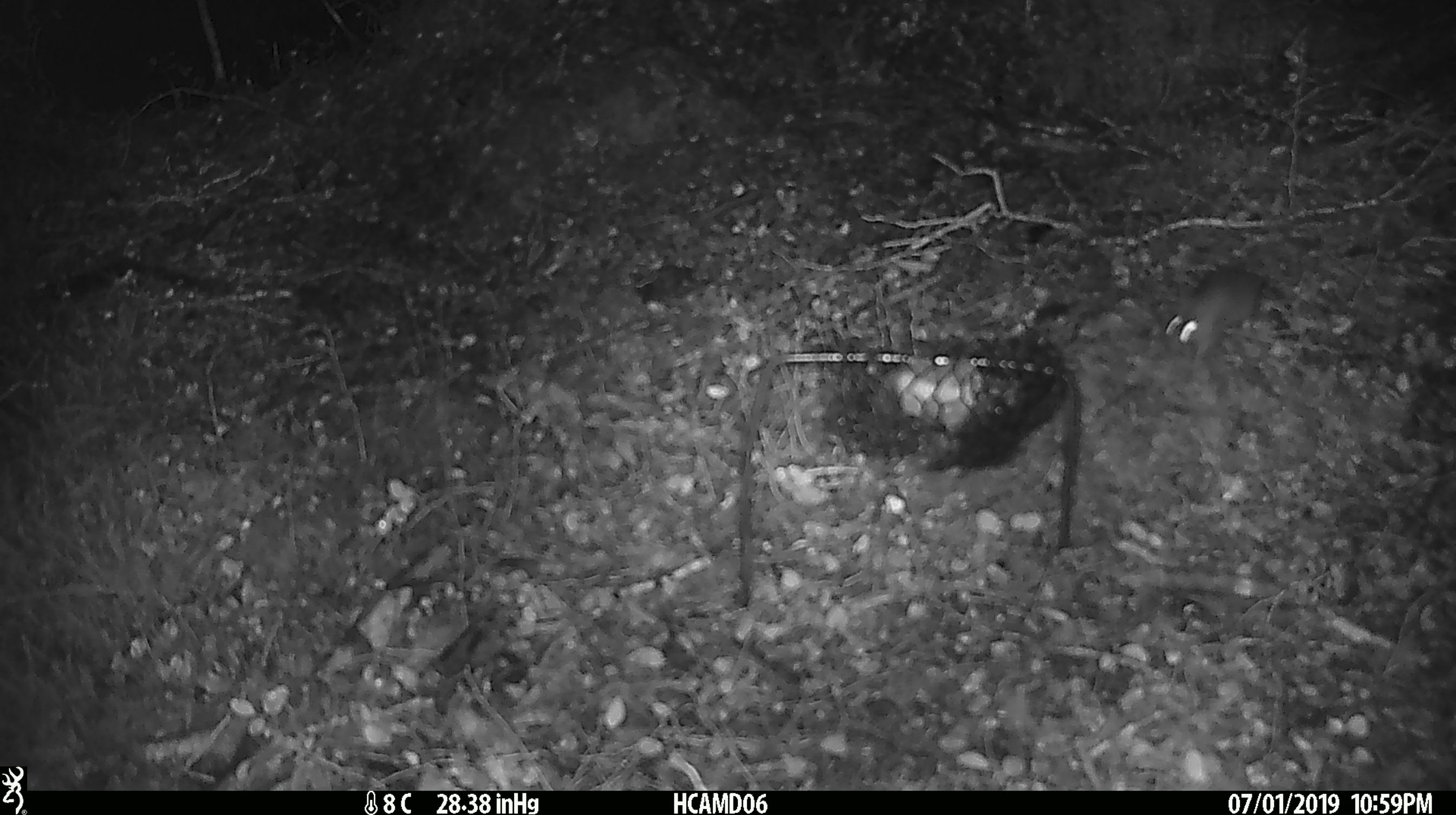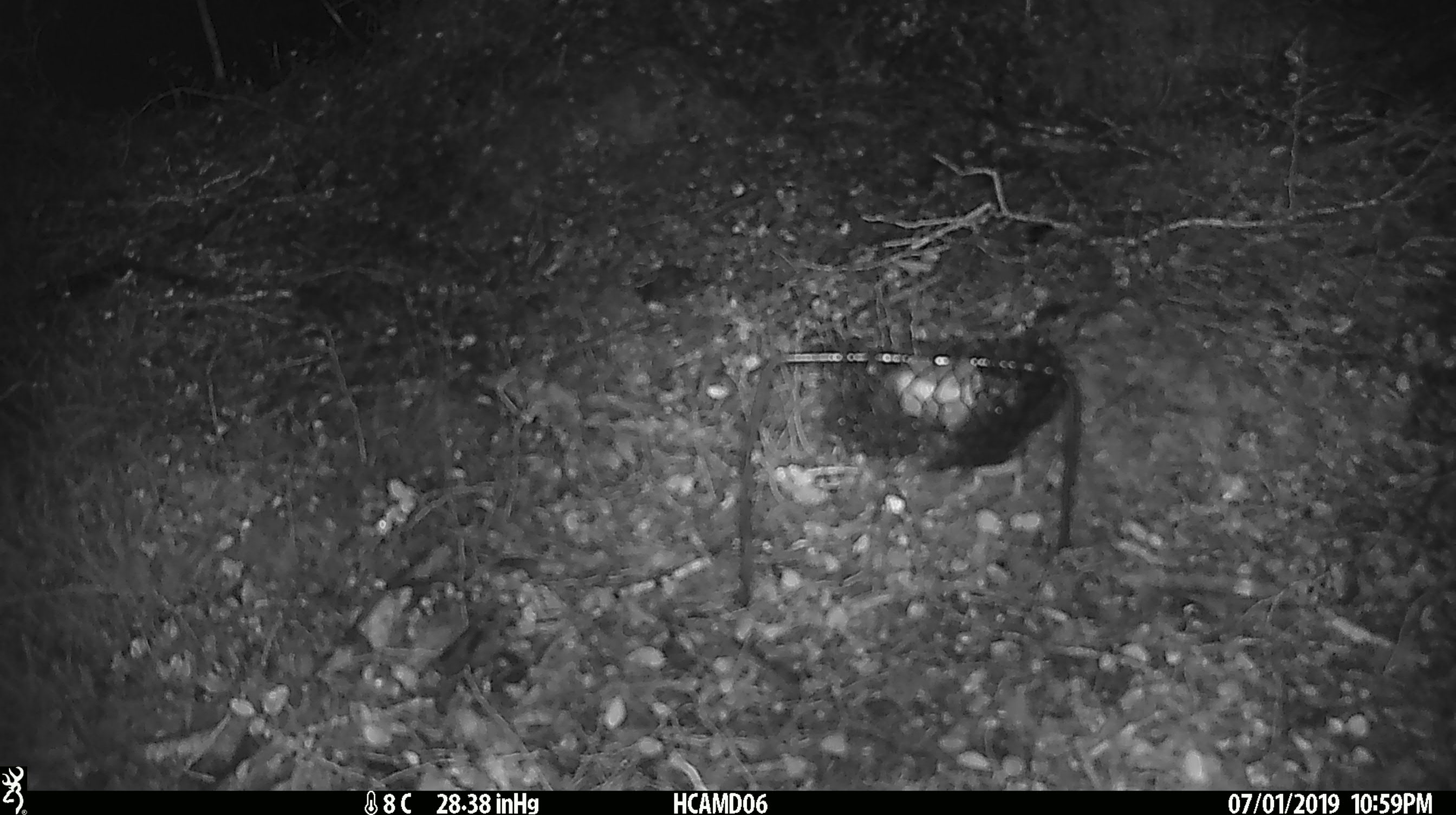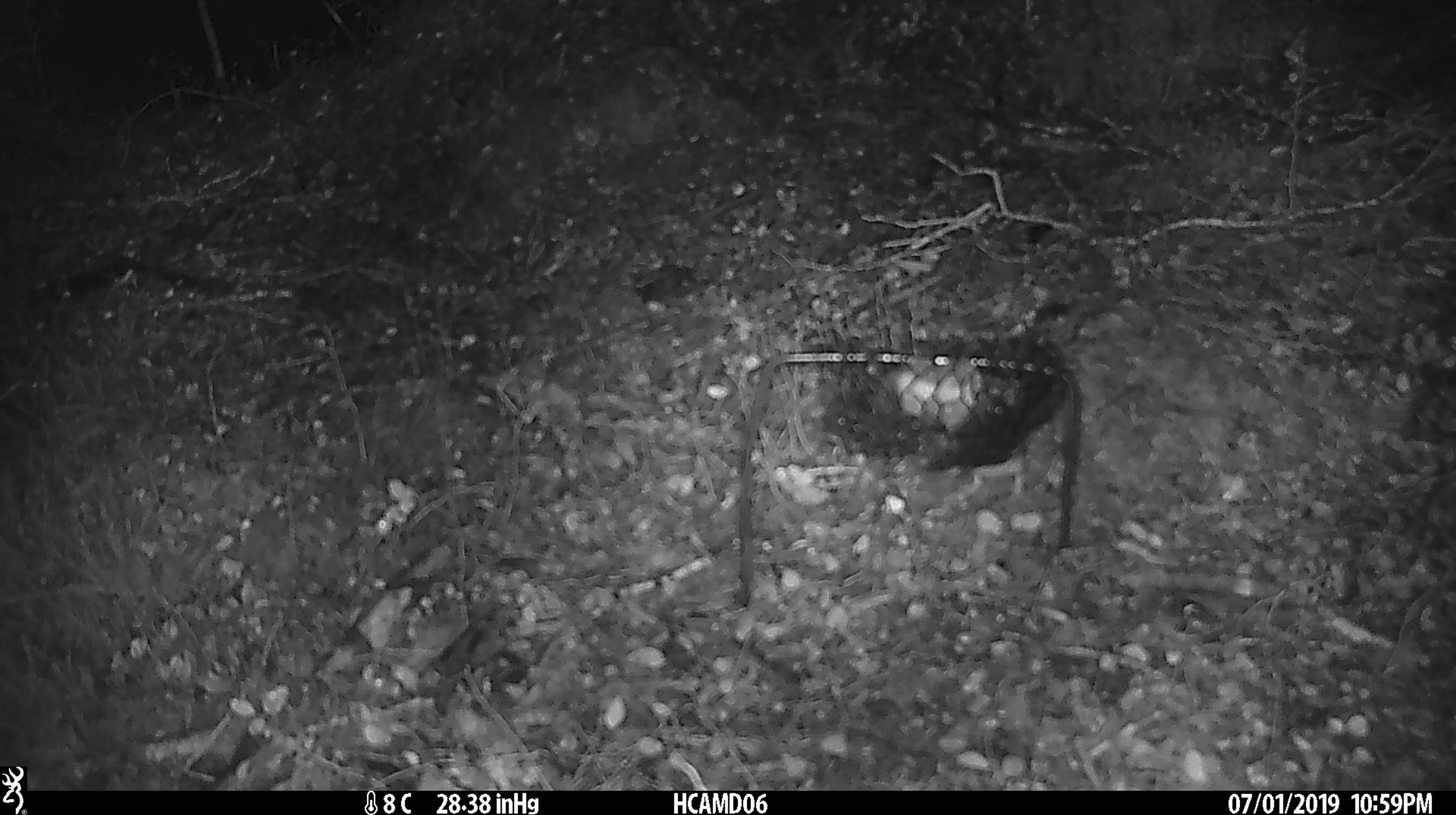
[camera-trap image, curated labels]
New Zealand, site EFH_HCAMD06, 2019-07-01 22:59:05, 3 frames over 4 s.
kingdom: Animalia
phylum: Chordata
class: Mammalia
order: Rodentia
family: Muridae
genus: Mus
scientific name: Mus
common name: mouse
Mouse (Mus).